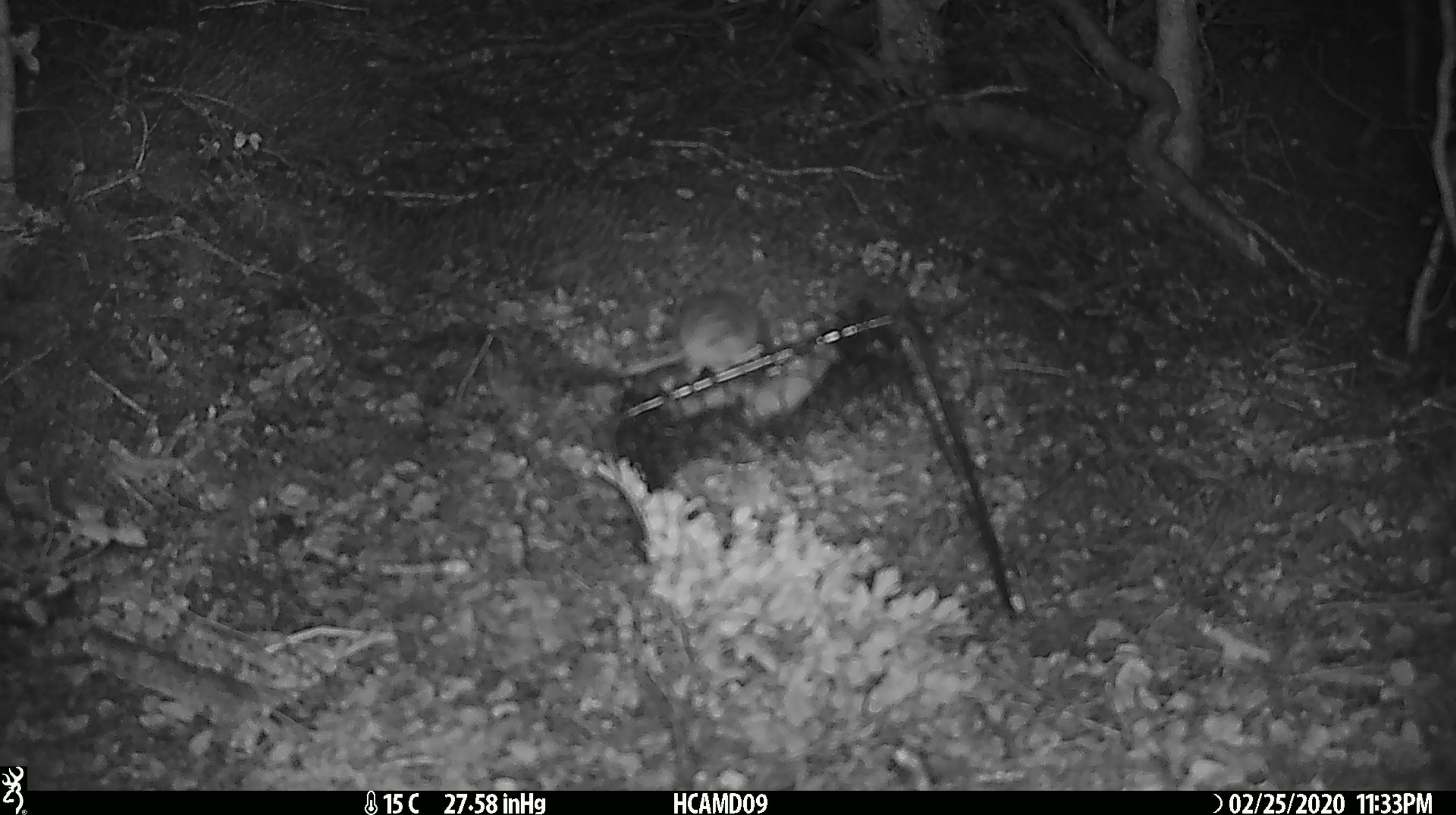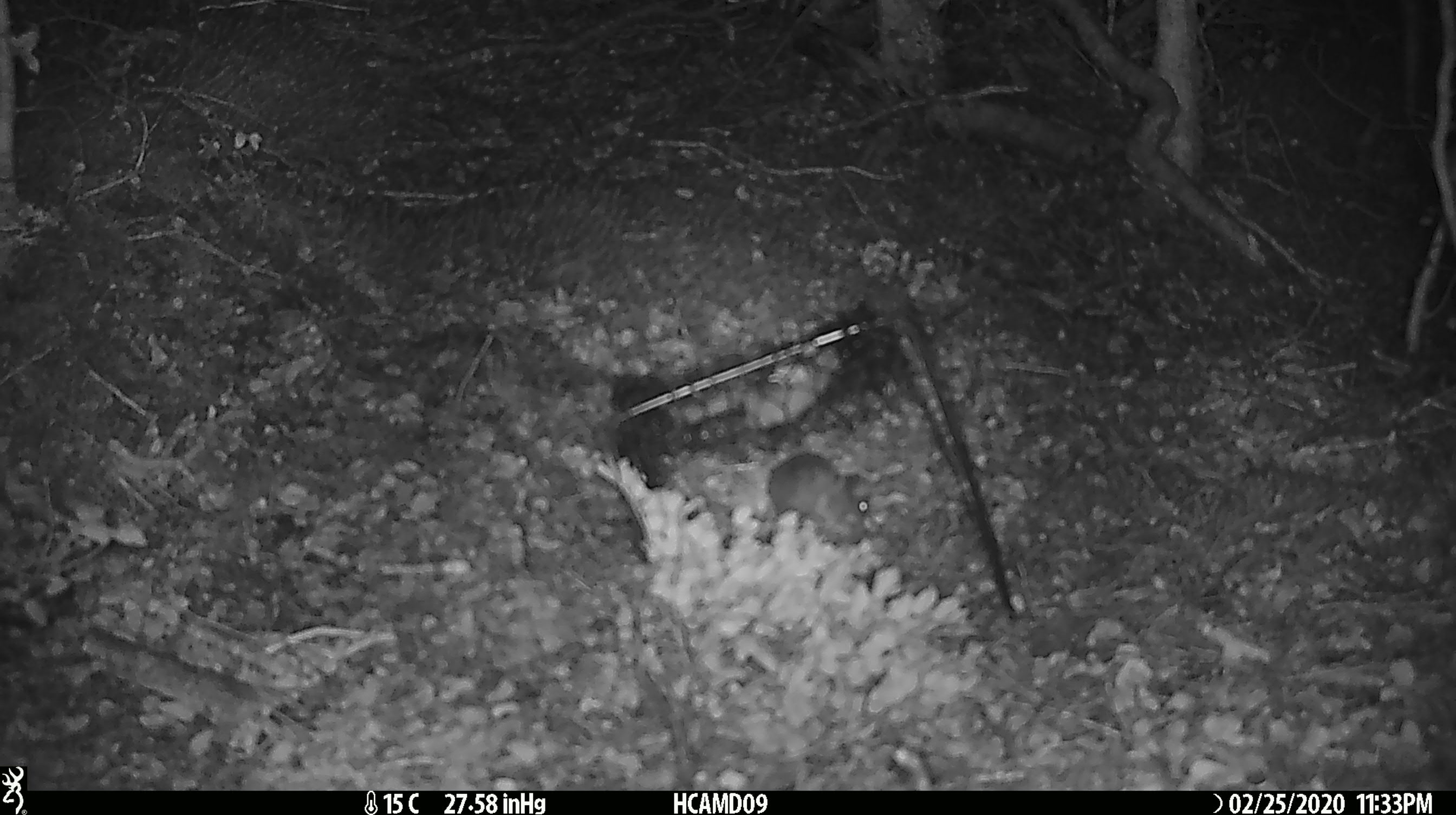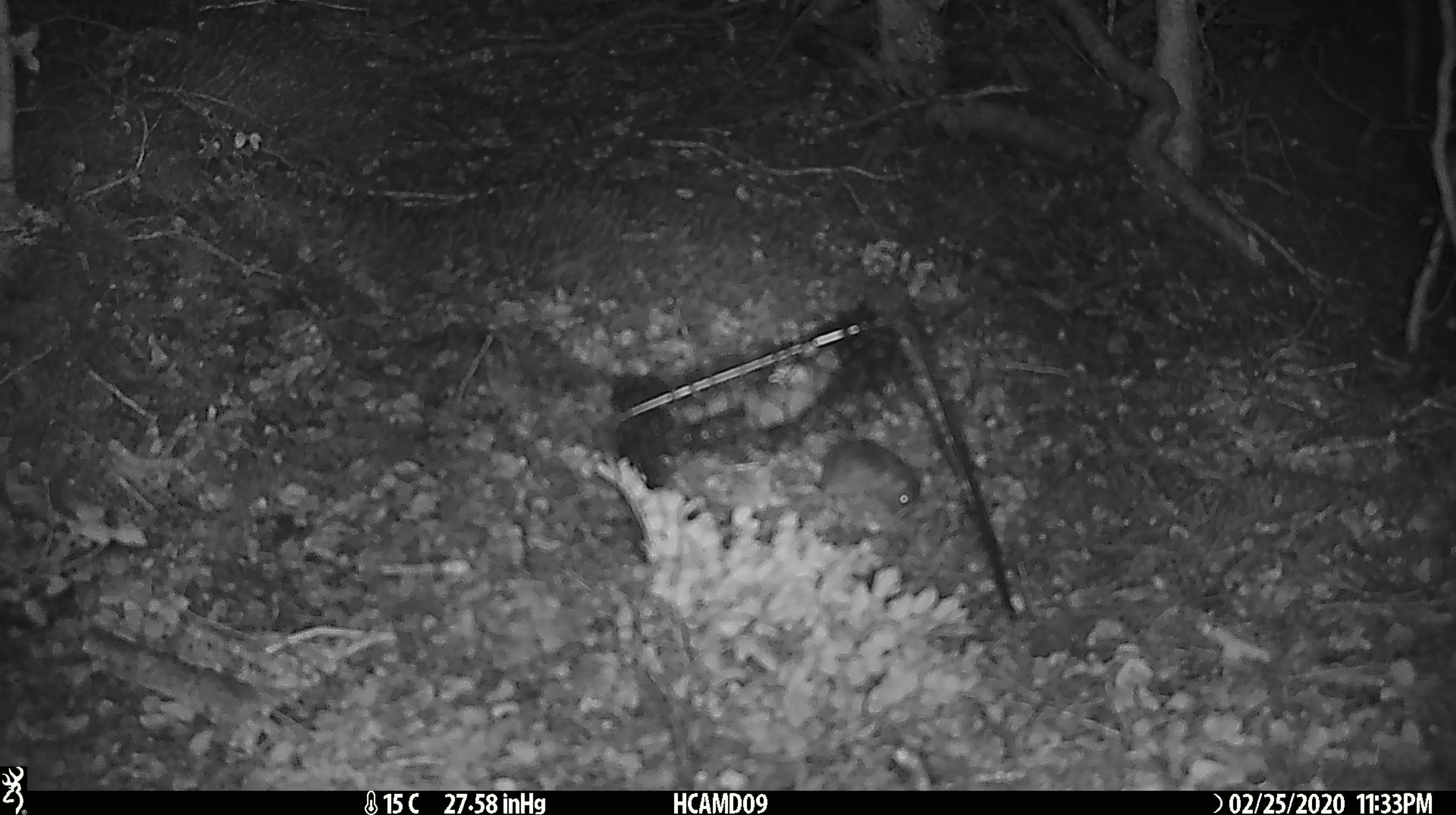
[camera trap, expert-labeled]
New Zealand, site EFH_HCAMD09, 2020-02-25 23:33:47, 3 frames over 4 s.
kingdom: Animalia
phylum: Chordata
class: Mammalia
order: Rodentia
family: Muridae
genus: Mus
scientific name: Mus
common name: mouse